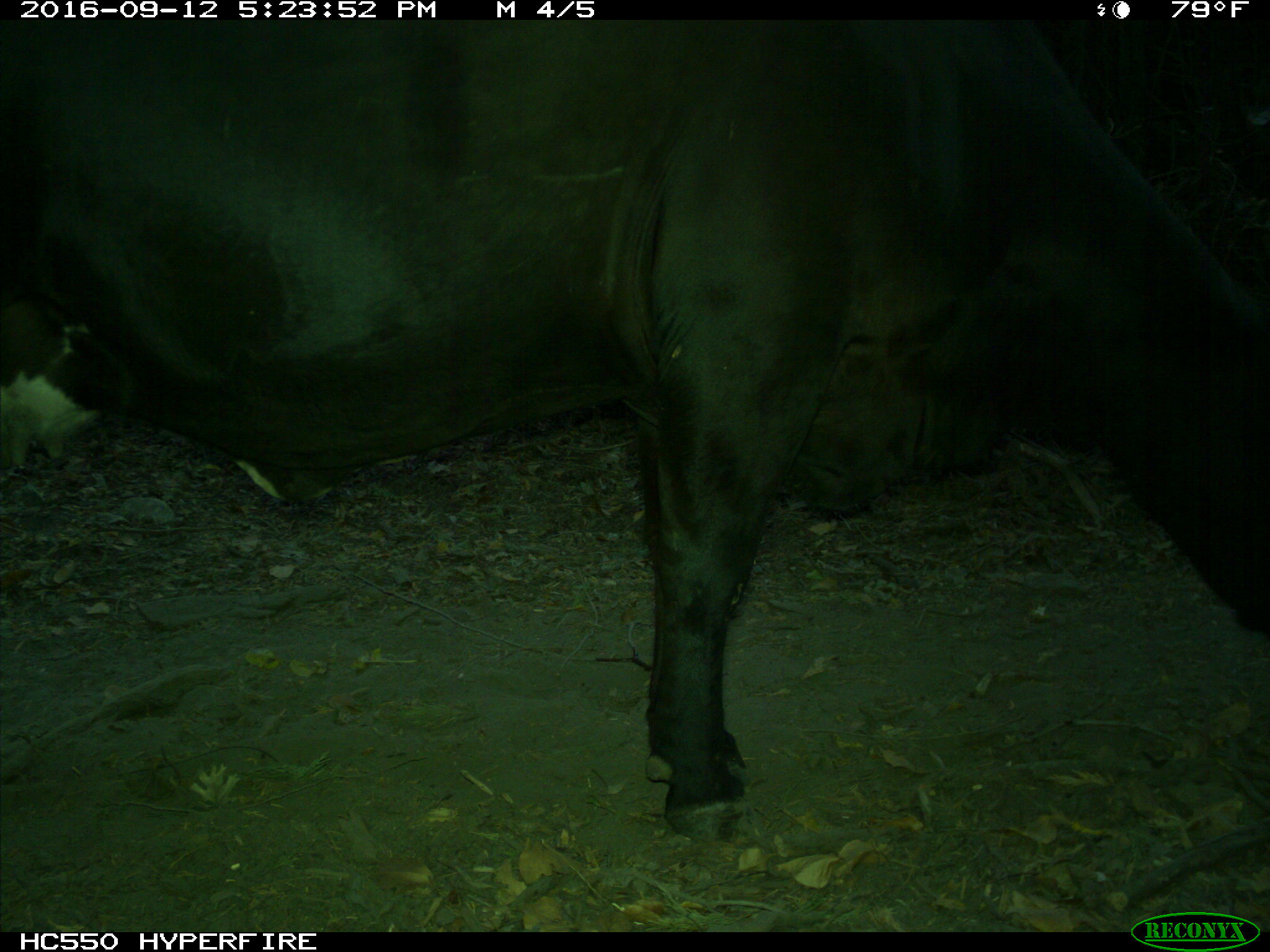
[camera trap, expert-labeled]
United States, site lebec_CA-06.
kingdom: Animalia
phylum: Chordata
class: Mammalia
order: Artiodactyla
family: Bovidae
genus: Bos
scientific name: Bos taurus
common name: domestic cow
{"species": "Bos taurus (domestic cow)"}